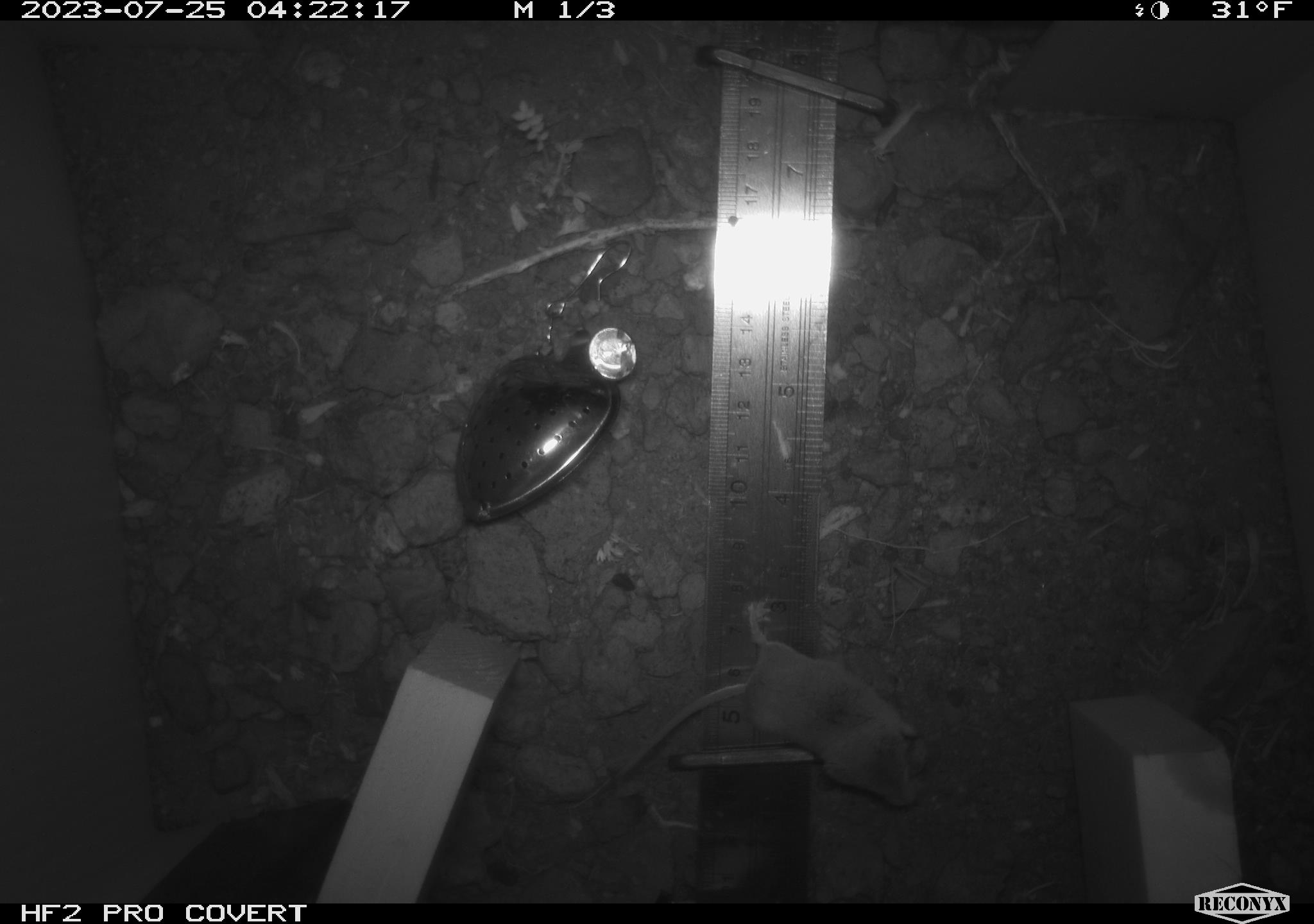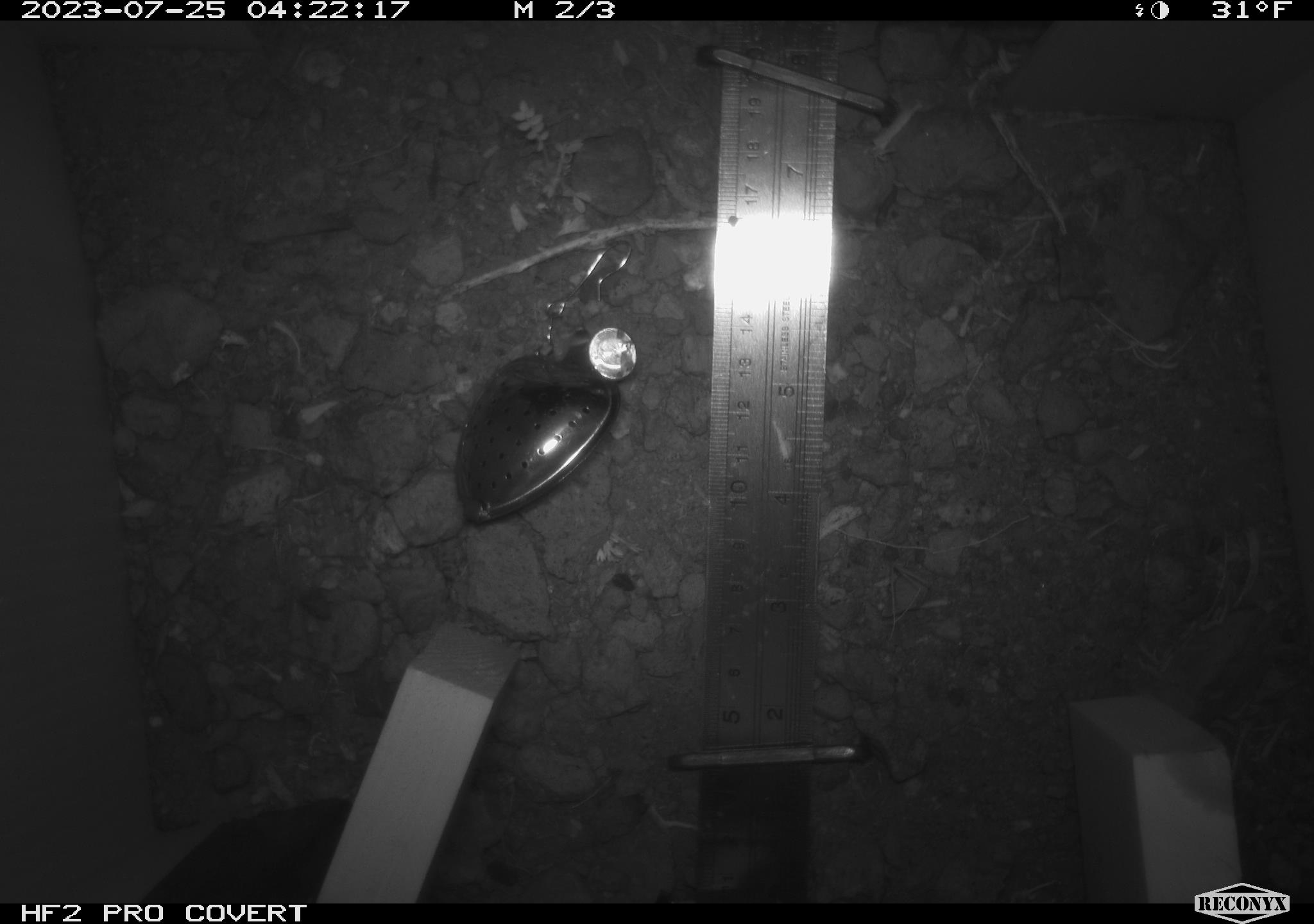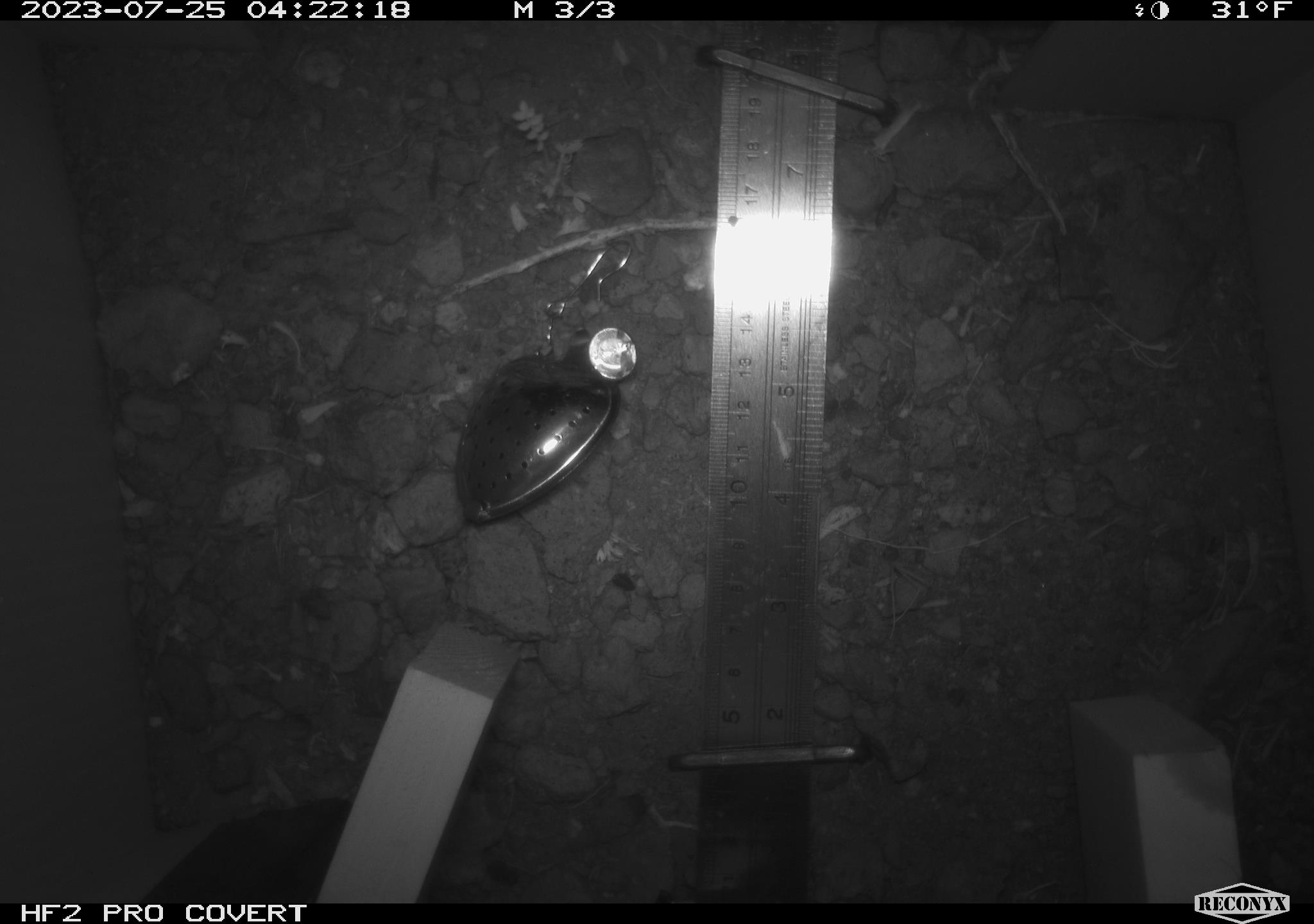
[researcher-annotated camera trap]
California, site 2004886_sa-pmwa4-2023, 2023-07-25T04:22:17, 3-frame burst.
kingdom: Animalia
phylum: Chordata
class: Mammalia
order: Eulipotyphla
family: Soricidae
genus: Sorex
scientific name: Sorex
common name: long-tailed shrew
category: sorex species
Sorex species (long-tailed shrew) (Sorex).